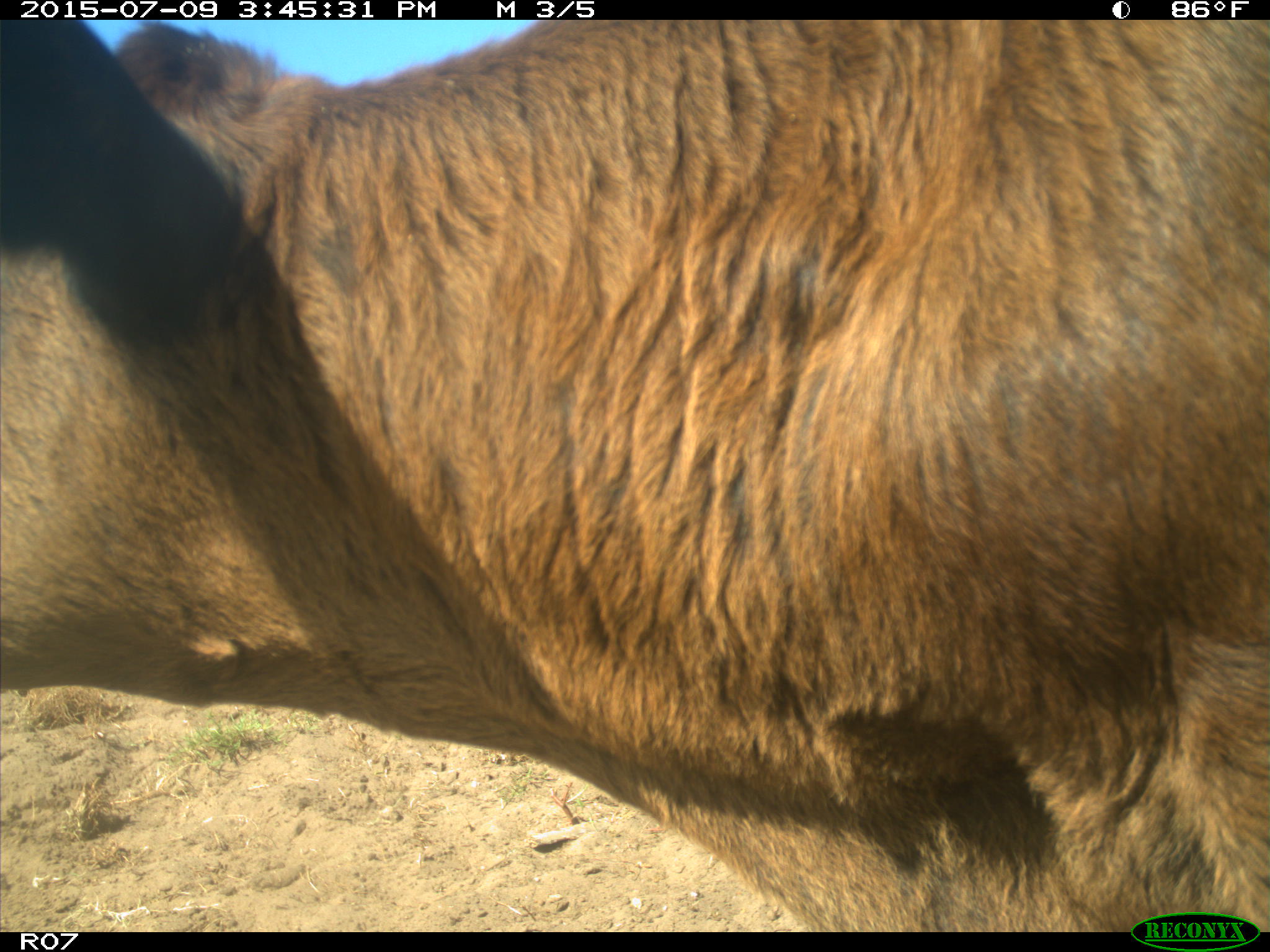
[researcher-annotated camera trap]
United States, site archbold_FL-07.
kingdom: Animalia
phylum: Chordata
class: Mammalia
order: Artiodactyla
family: Bovidae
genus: Bos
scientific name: Bos taurus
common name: domestic cow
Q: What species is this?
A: Bos taurus (domestic cow).